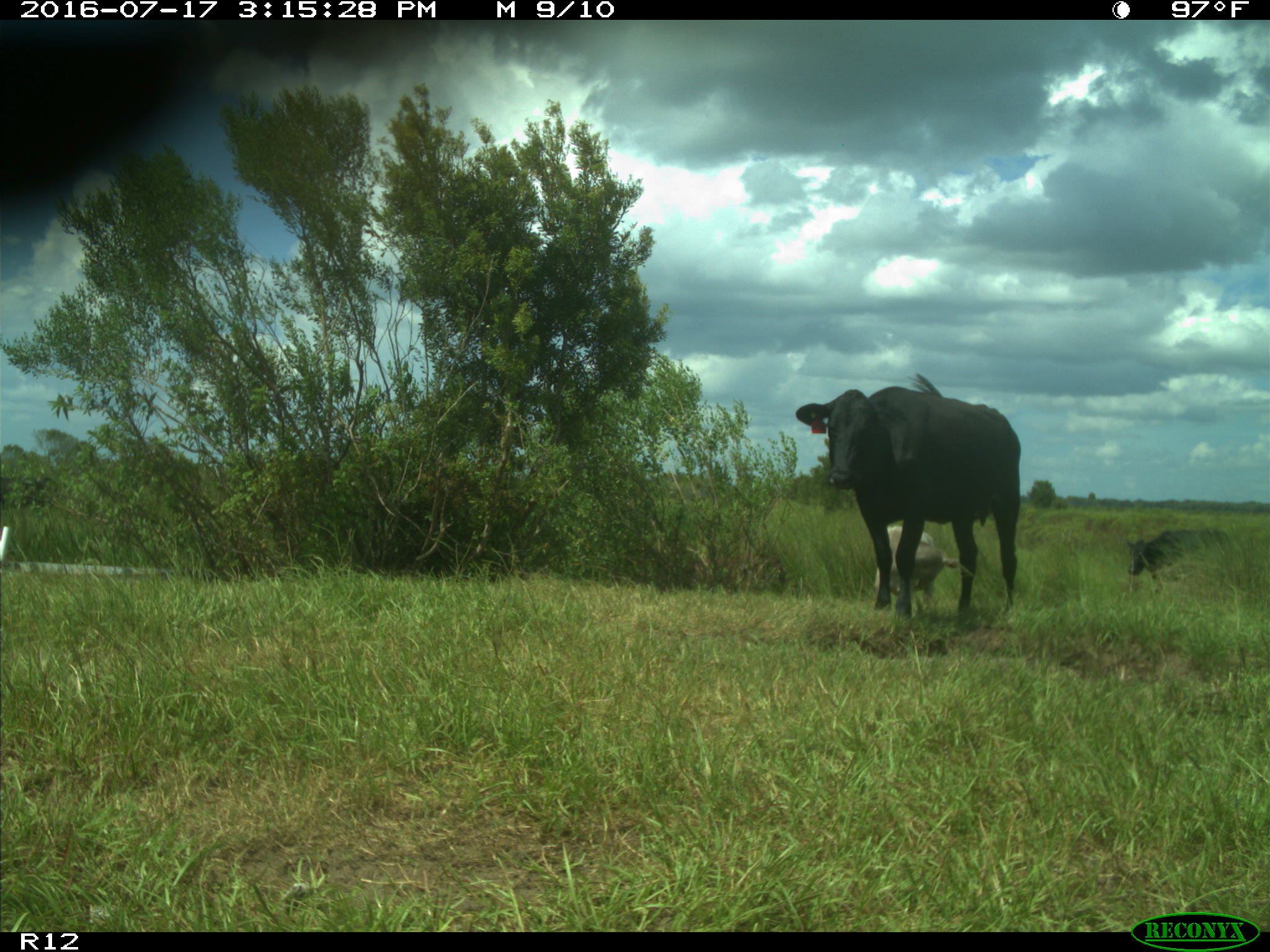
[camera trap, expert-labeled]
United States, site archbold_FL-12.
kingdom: Animalia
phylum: Chordata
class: Mammalia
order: Artiodactyla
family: Bovidae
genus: Bos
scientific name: Bos taurus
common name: domestic cow